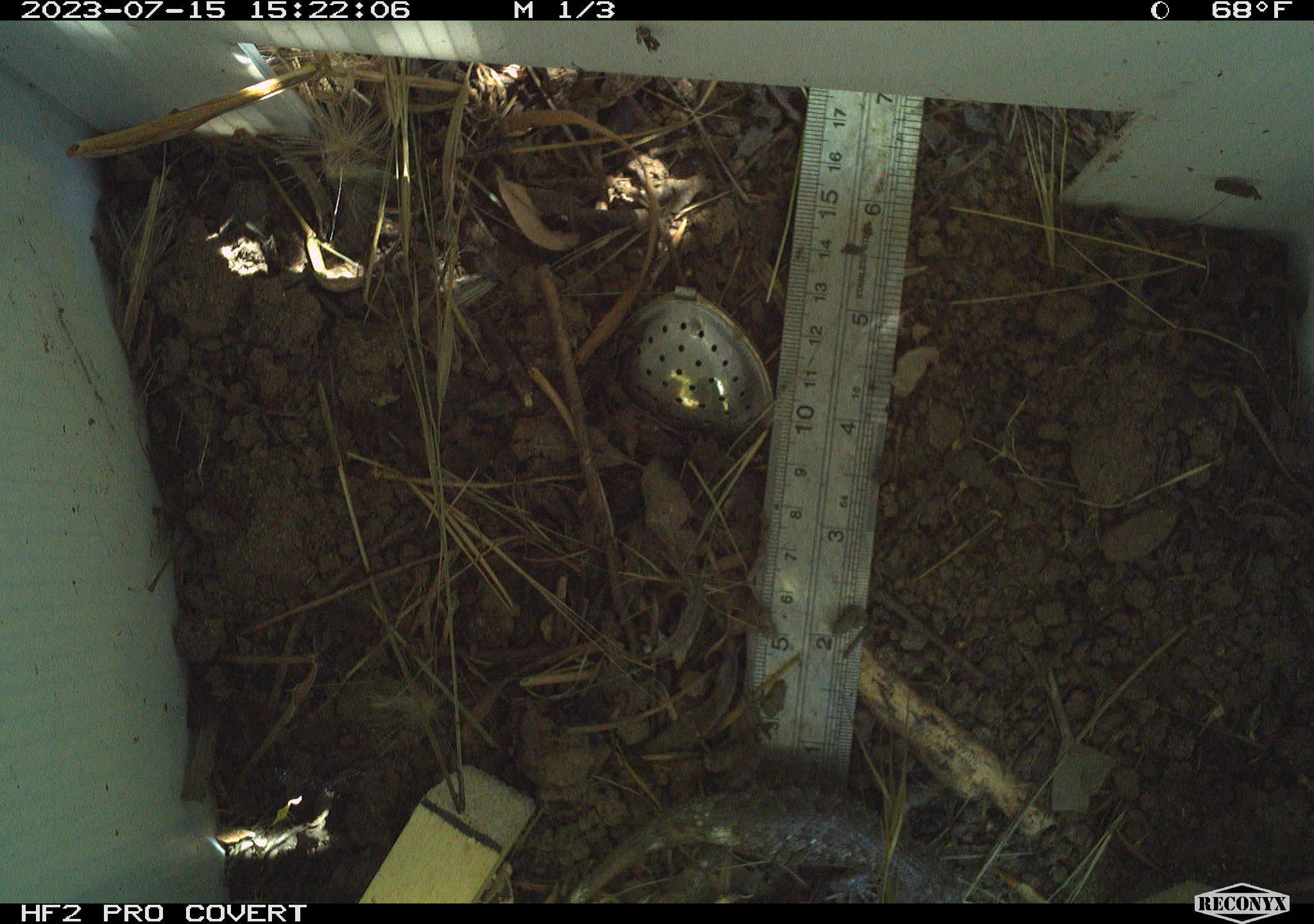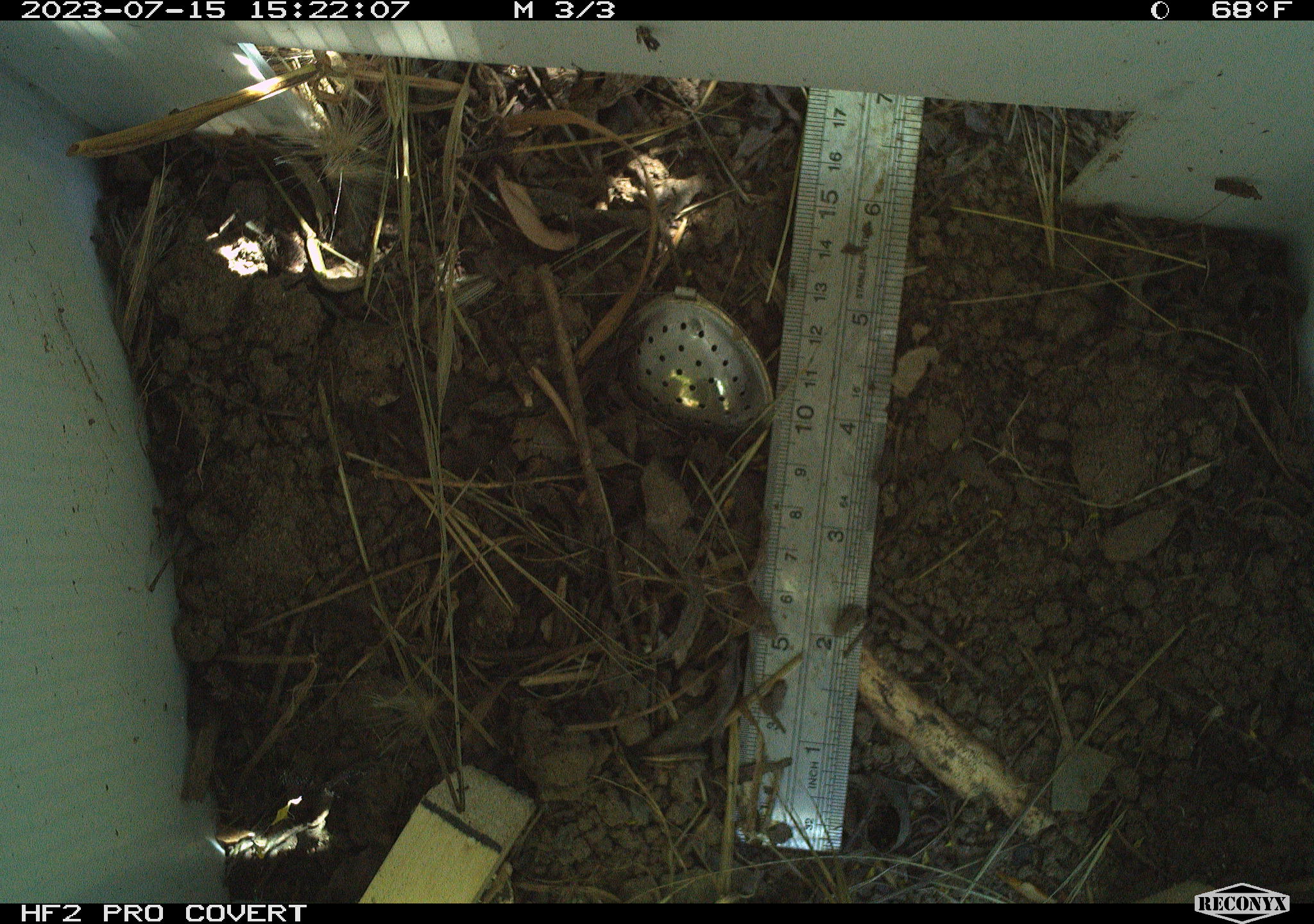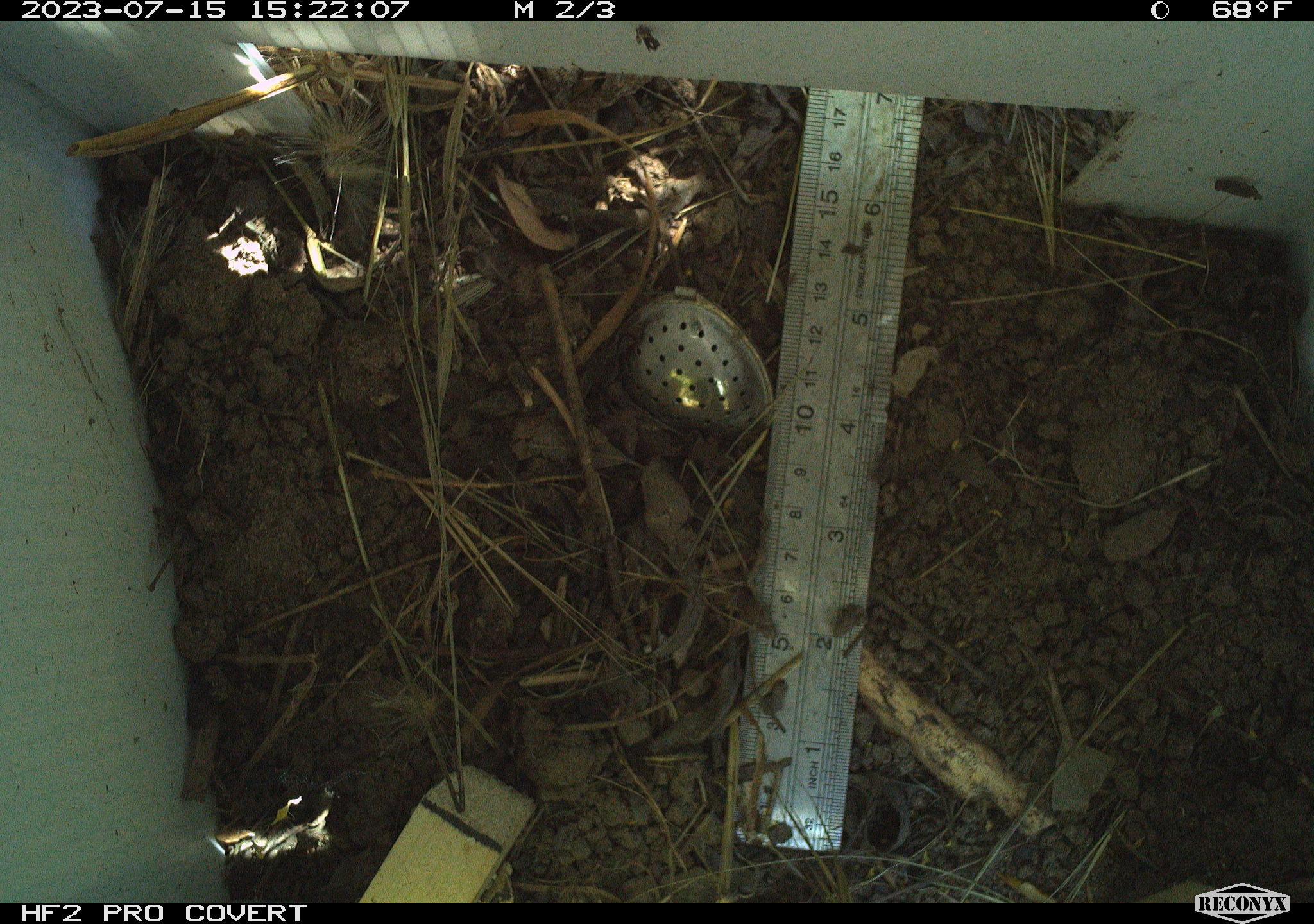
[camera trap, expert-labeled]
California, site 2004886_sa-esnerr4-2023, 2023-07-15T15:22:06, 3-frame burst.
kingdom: Animalia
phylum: Chordata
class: Reptilia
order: Squamata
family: Phrynosomatidae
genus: Sceloporus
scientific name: Sceloporus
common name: spiny lizards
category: sceloporus species